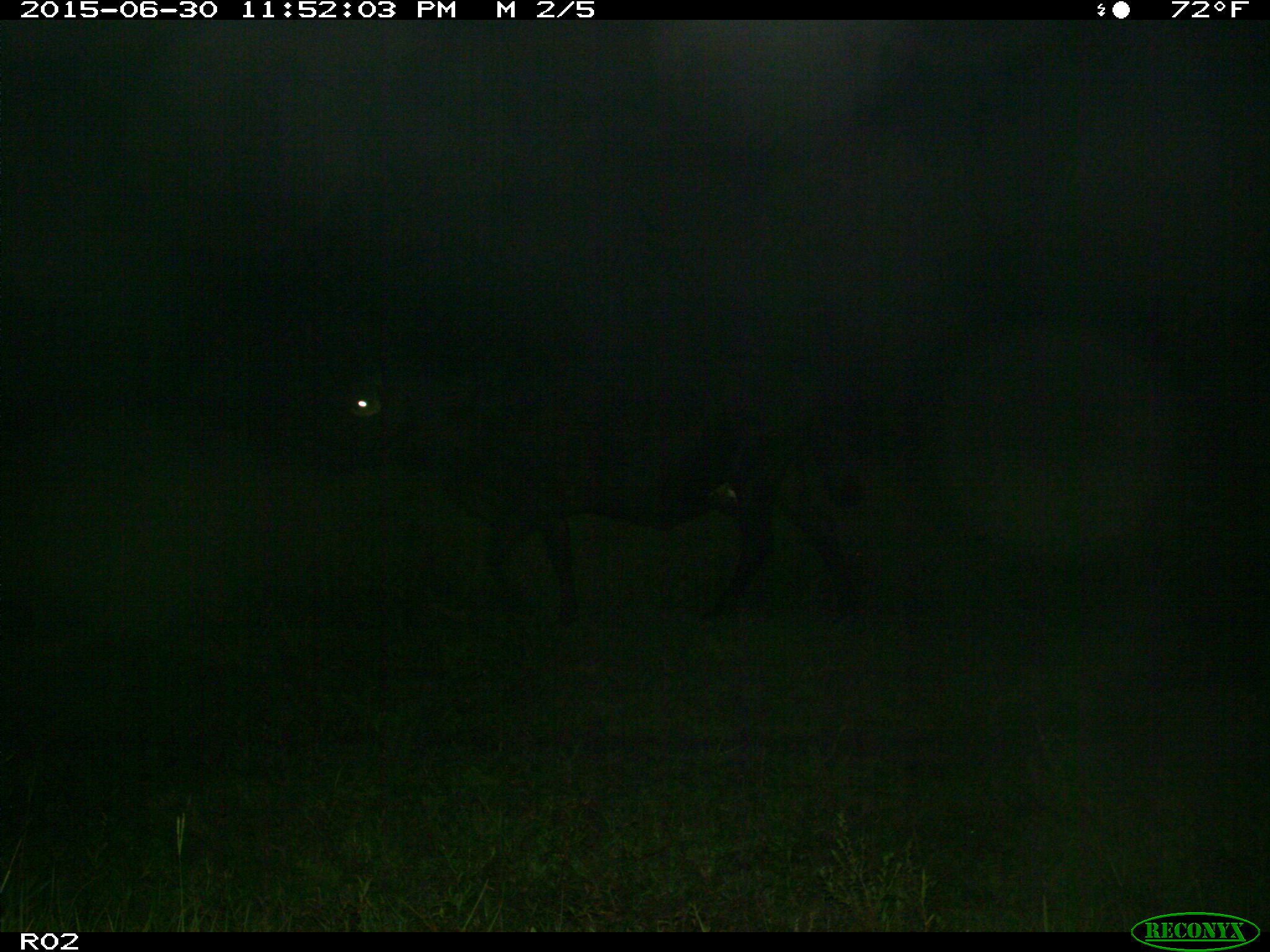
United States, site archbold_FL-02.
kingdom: Animalia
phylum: Chordata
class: Mammalia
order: Artiodactyla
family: Bovidae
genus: Bos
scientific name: Bos taurus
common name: domestic cow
Bos taurus (domestic cow).